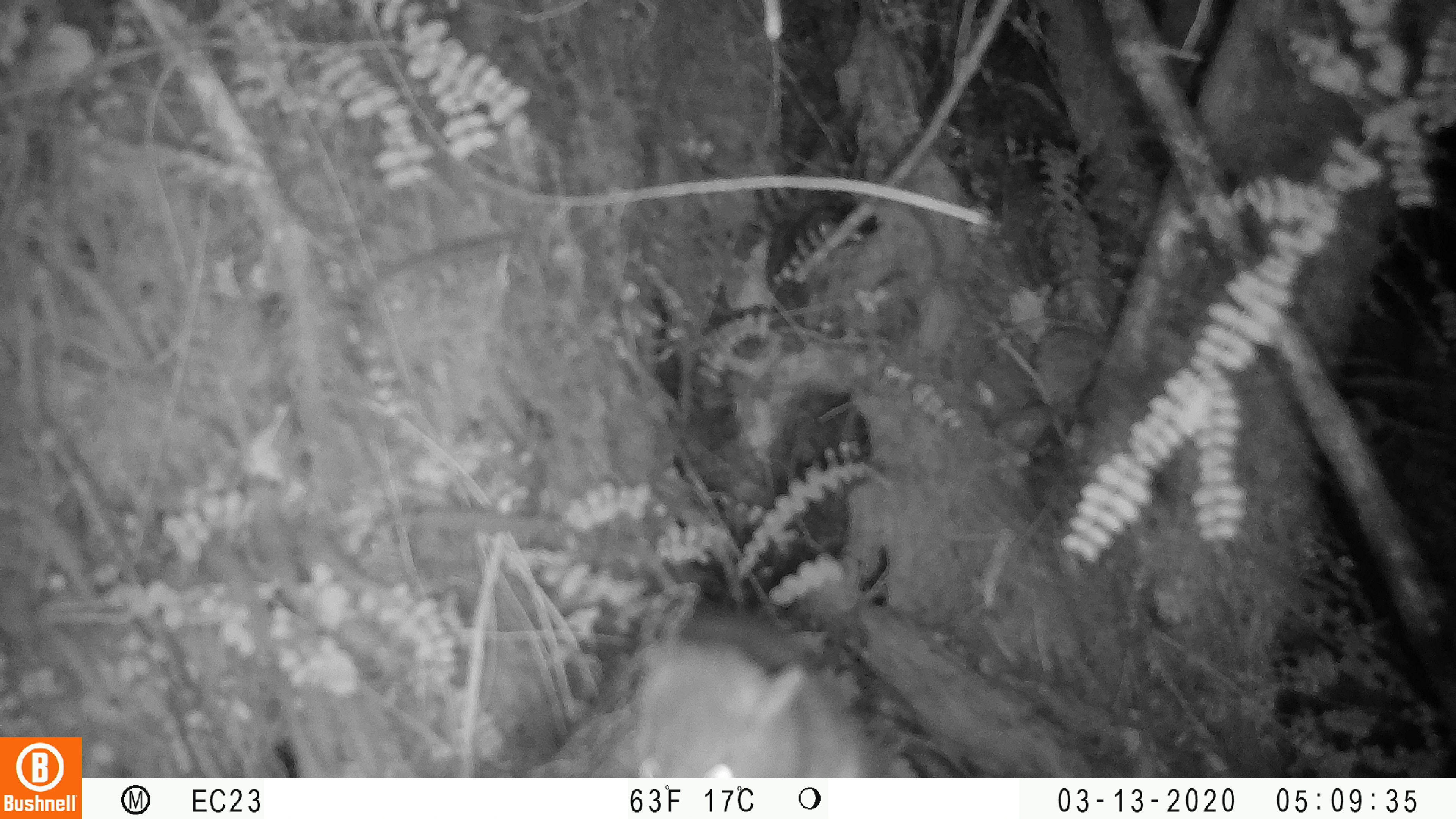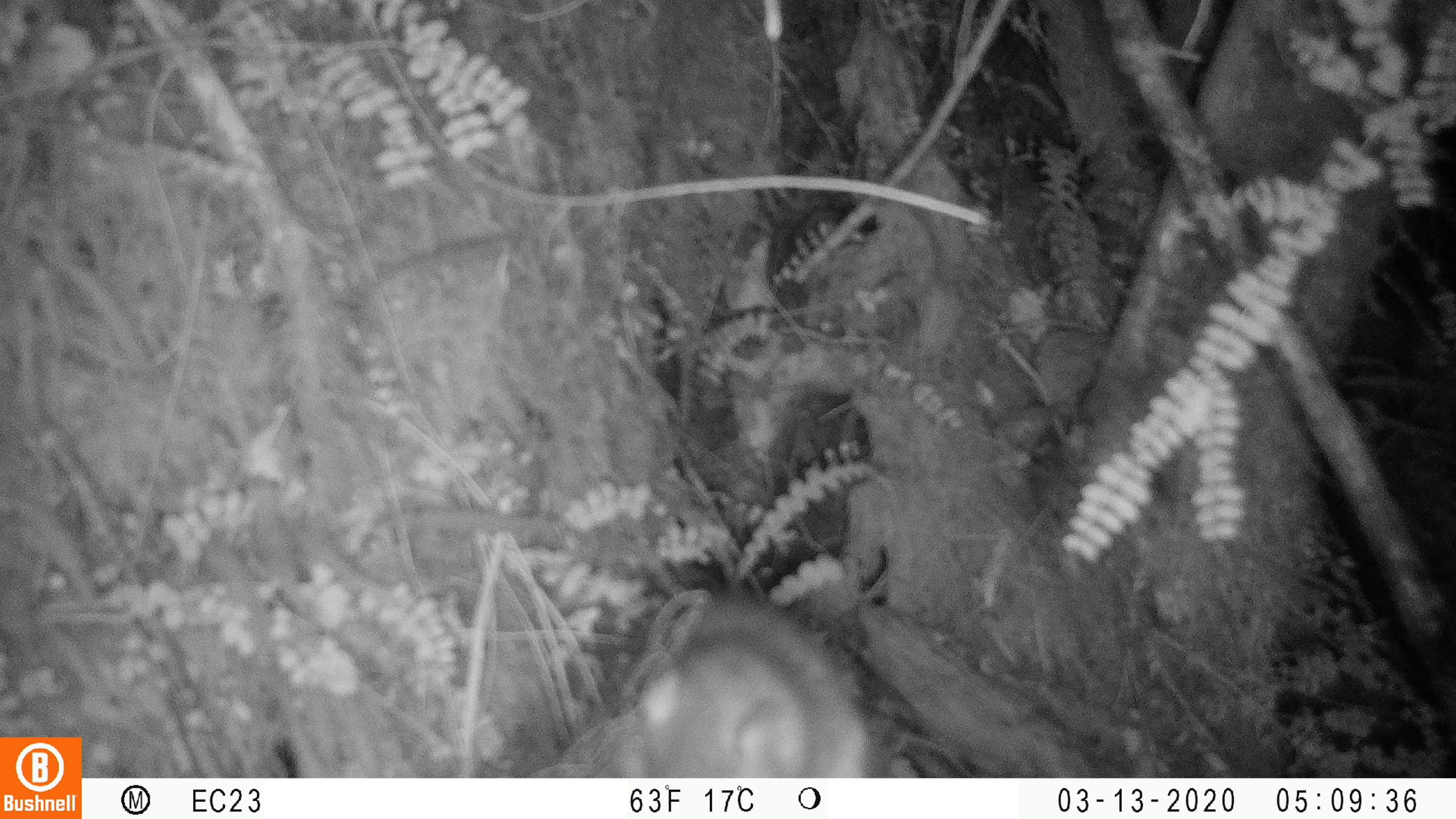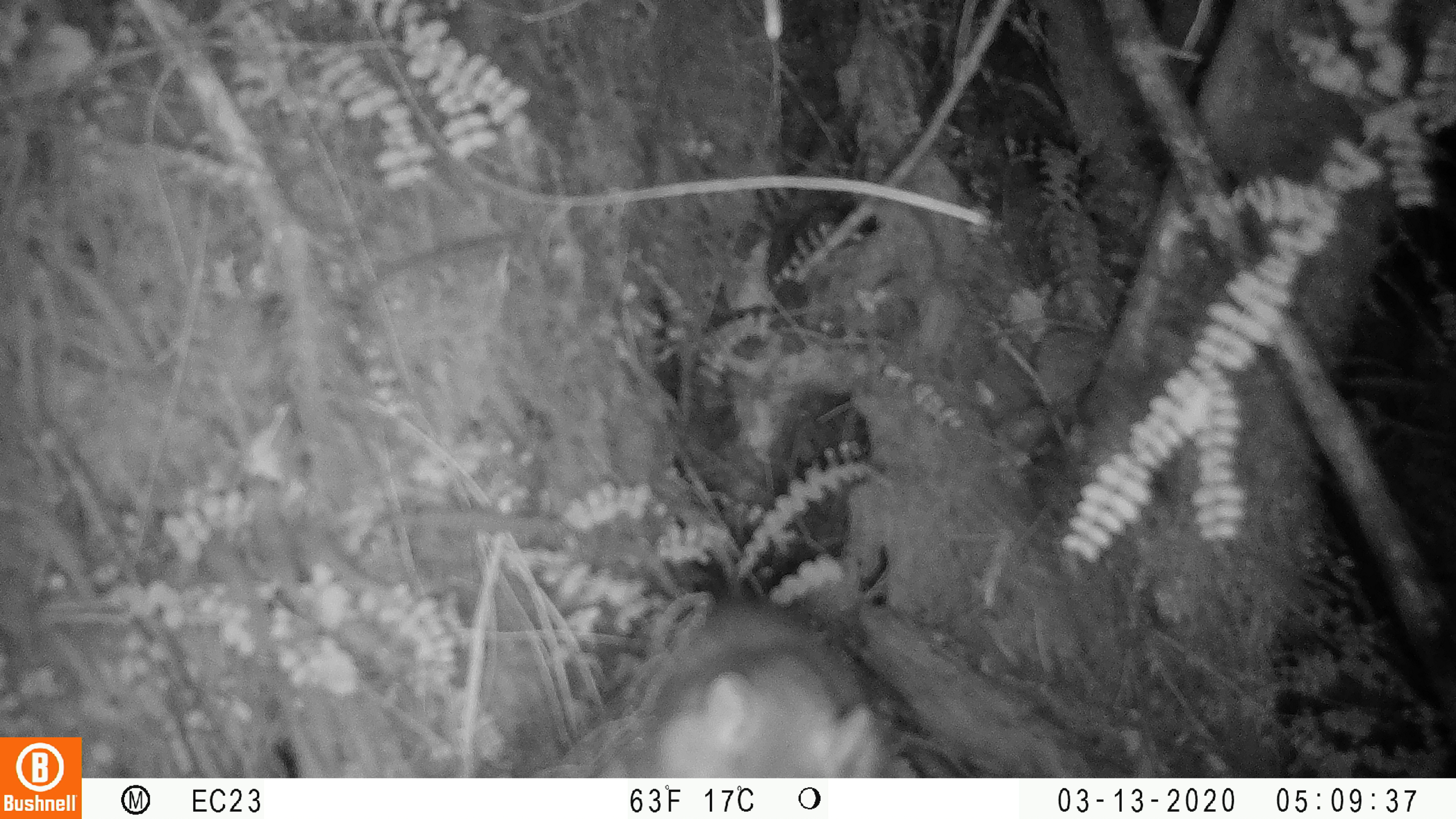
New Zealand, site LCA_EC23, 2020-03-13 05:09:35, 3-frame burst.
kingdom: Animalia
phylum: Chordata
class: Mammalia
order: Rodentia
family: Muridae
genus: Rattus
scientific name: Rattus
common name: rat